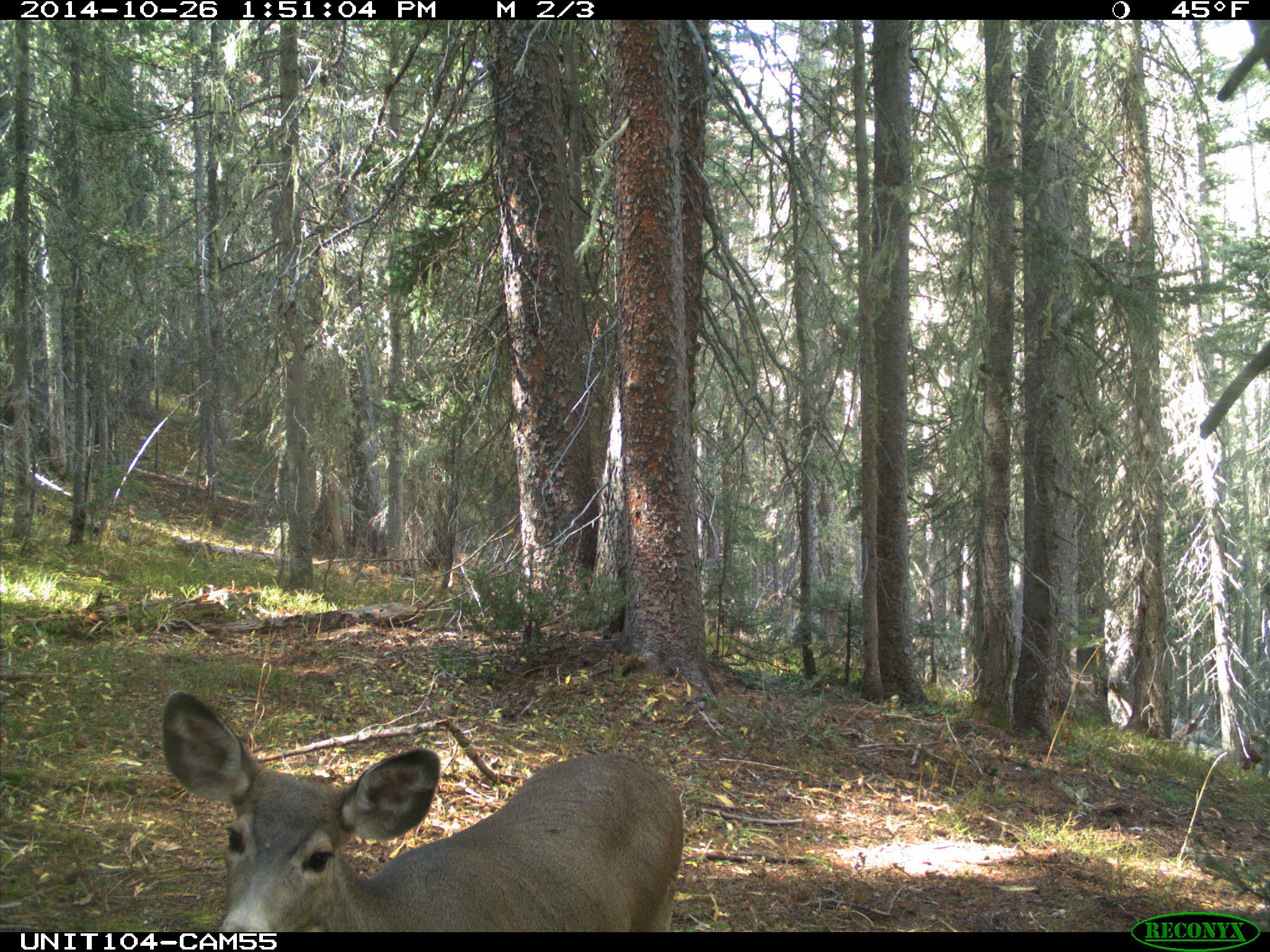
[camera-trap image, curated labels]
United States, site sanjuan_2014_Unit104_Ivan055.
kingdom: Animalia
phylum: Chordata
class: Mammalia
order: Artiodactyla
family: Cervidae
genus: Odocoileus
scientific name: Odocoileus hemionus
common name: mule deer